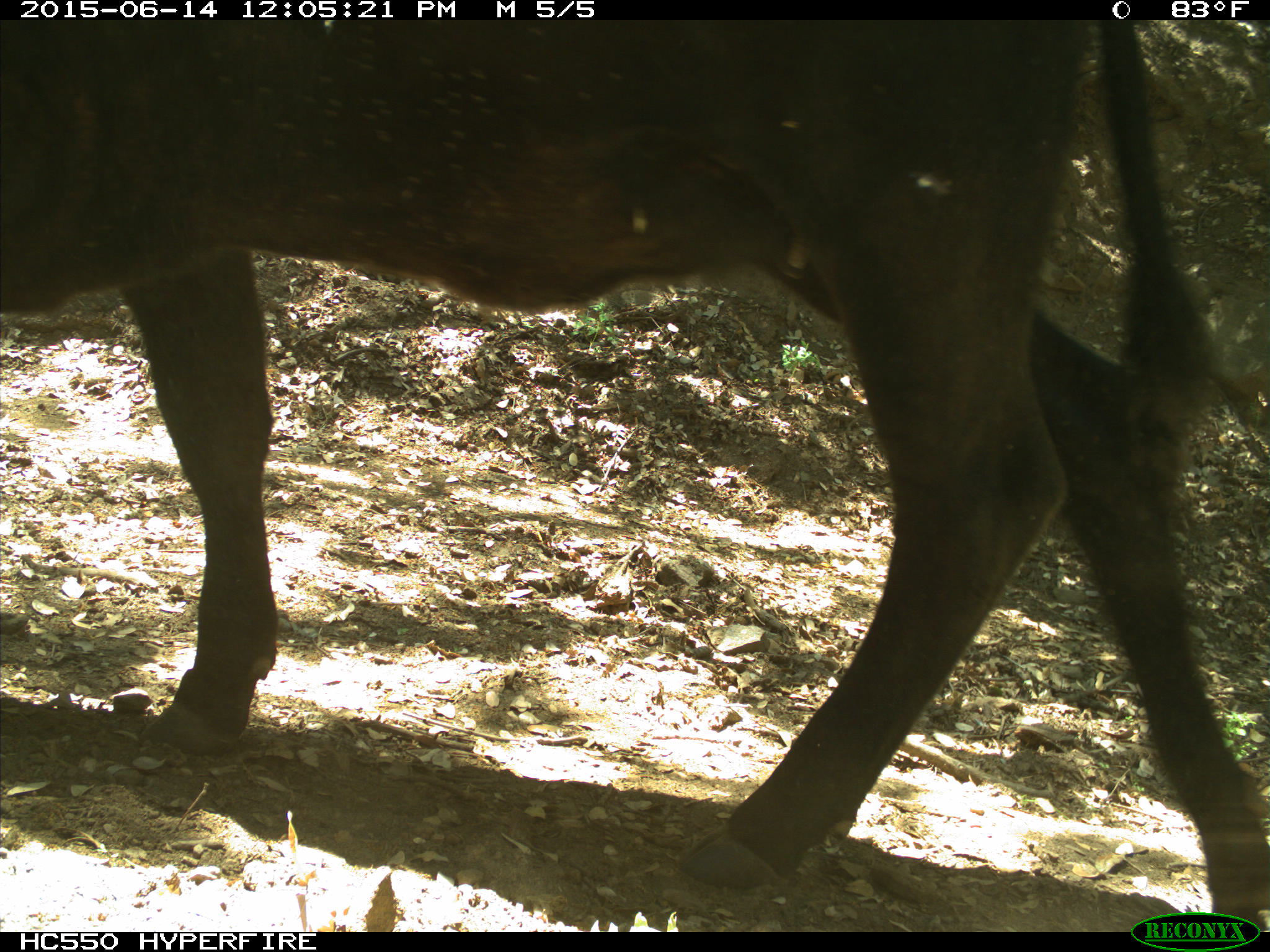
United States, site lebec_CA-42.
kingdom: Animalia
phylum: Chordata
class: Mammalia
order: Artiodactyla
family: Bovidae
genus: Bos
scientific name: Bos taurus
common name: domestic cow